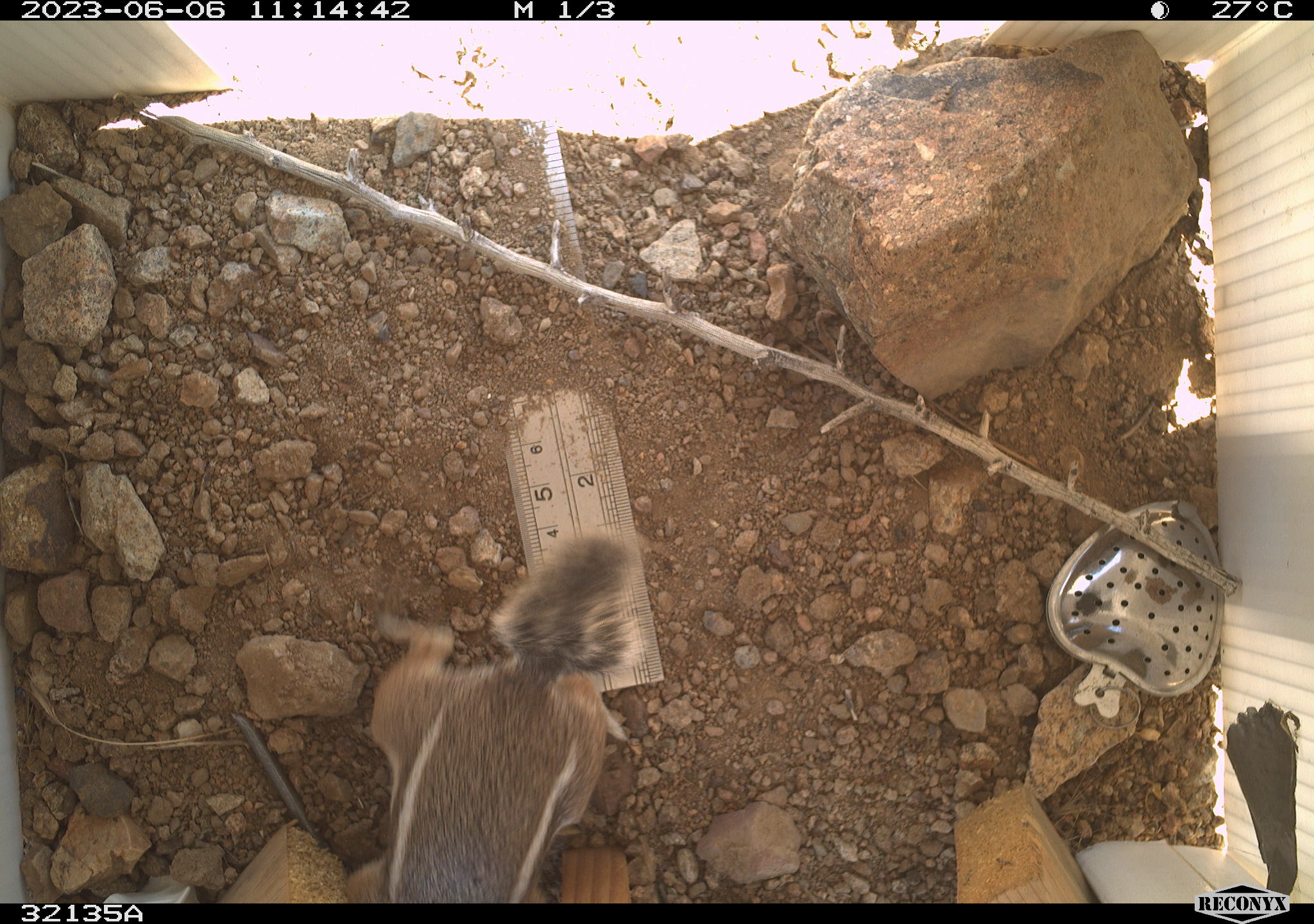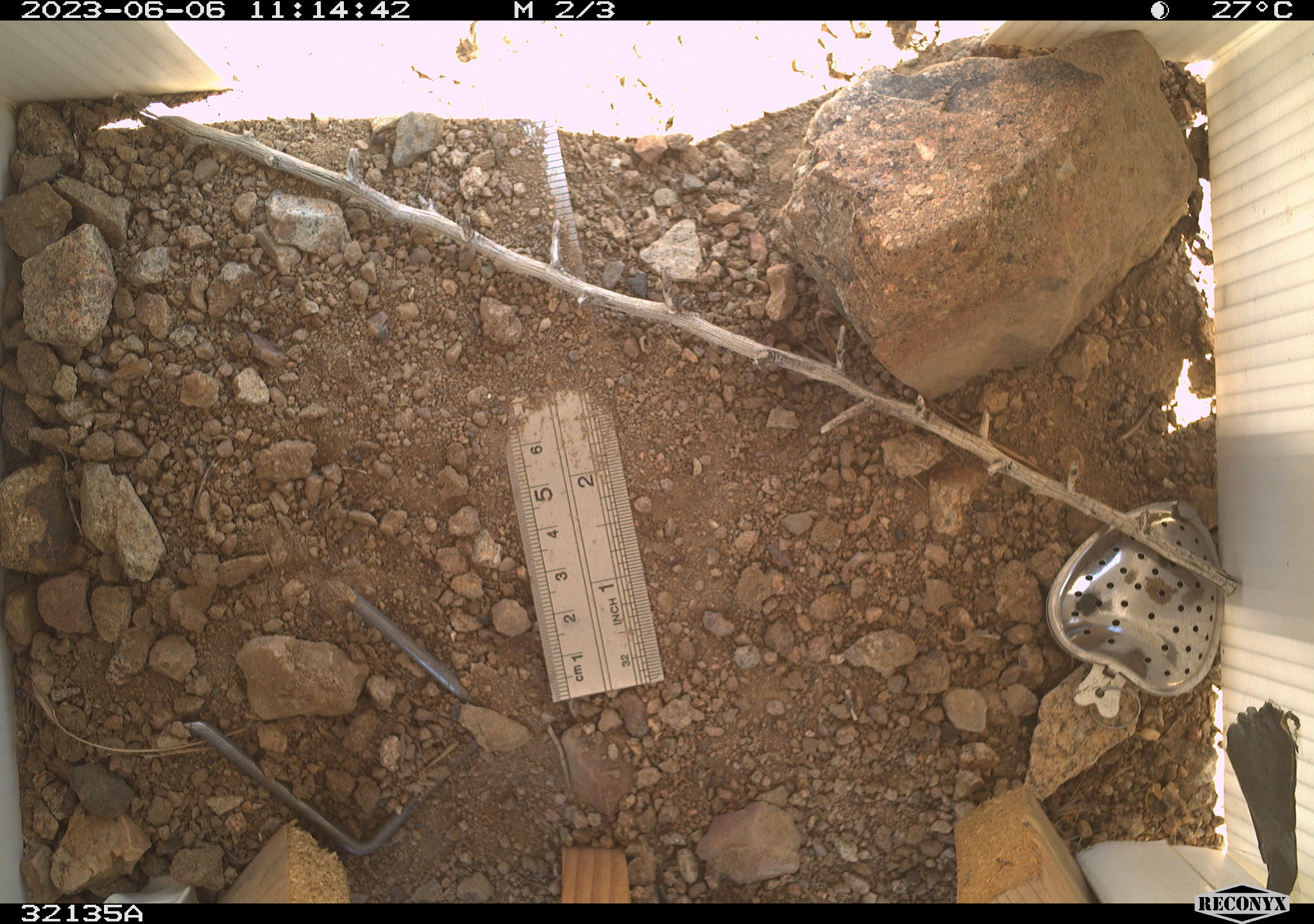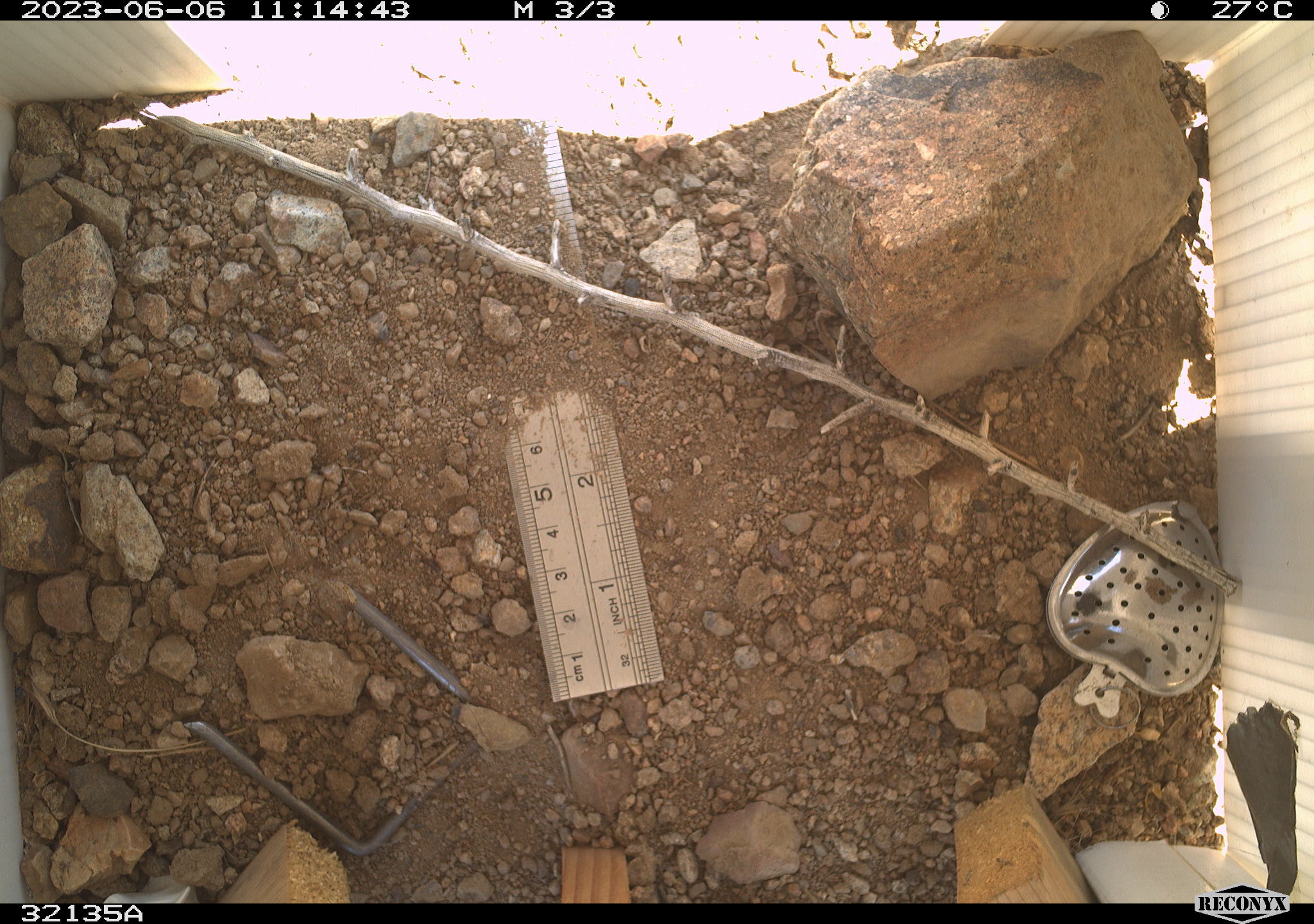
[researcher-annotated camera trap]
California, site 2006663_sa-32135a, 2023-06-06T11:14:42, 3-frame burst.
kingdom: Animalia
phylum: Chordata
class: Mammalia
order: Rodentia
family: Sciuridae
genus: Ammospermophilus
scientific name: Ammospermophilus leucurus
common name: white-tailed antelope squirrel